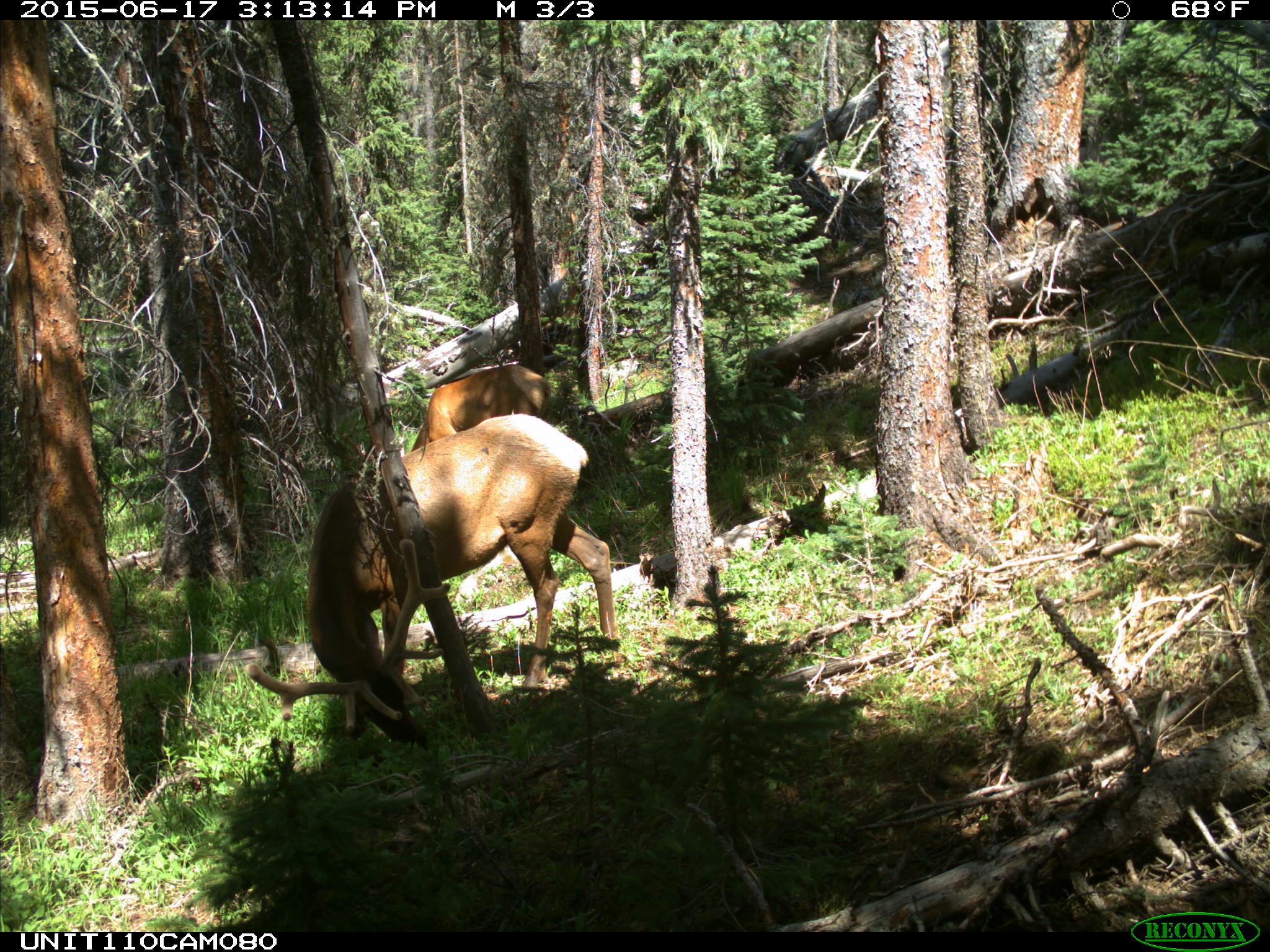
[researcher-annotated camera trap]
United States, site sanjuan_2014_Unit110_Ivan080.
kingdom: Animalia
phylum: Chordata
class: Mammalia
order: Artiodactyla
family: Cervidae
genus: Cervus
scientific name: Cervus elaphus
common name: red deer